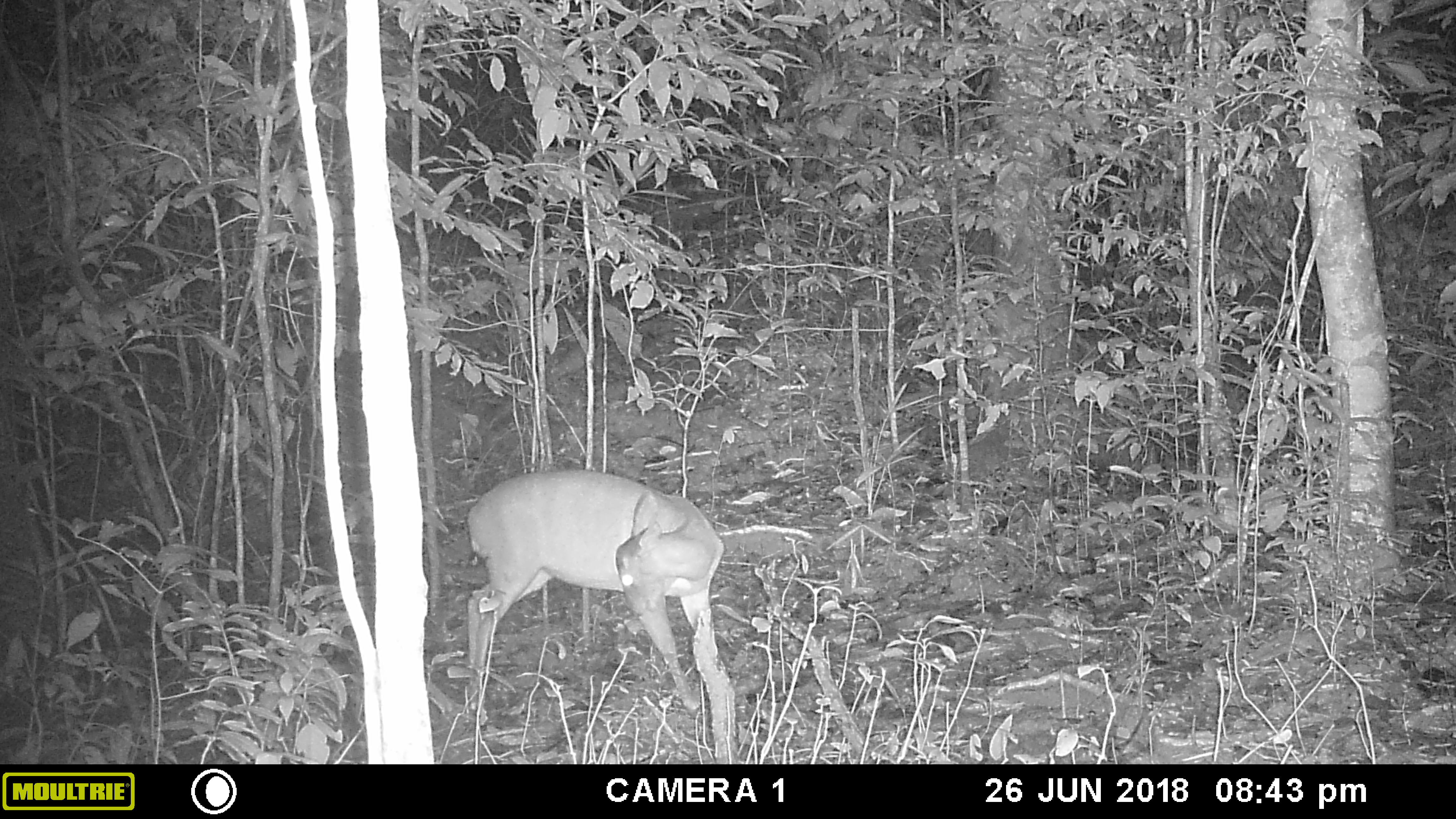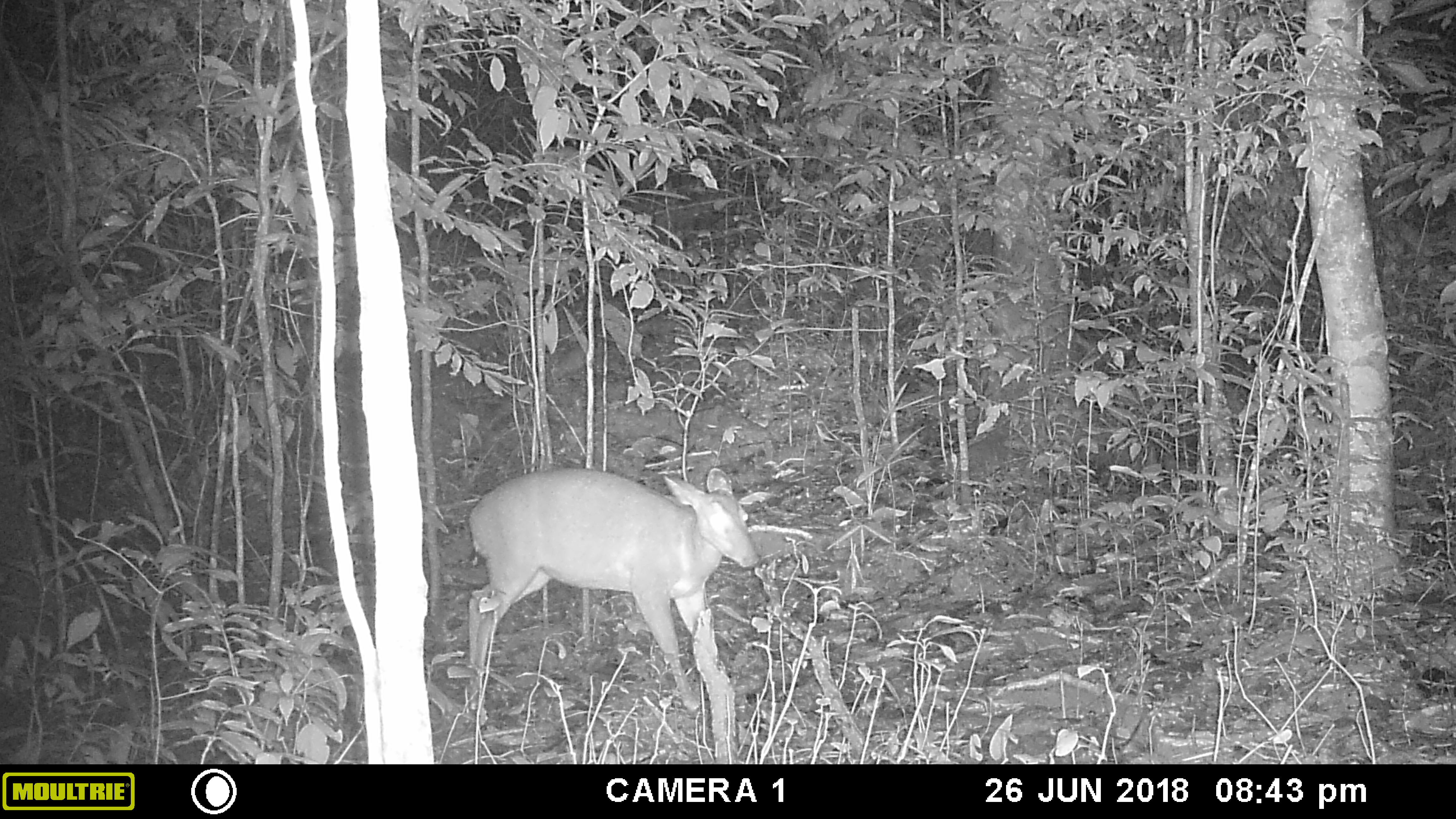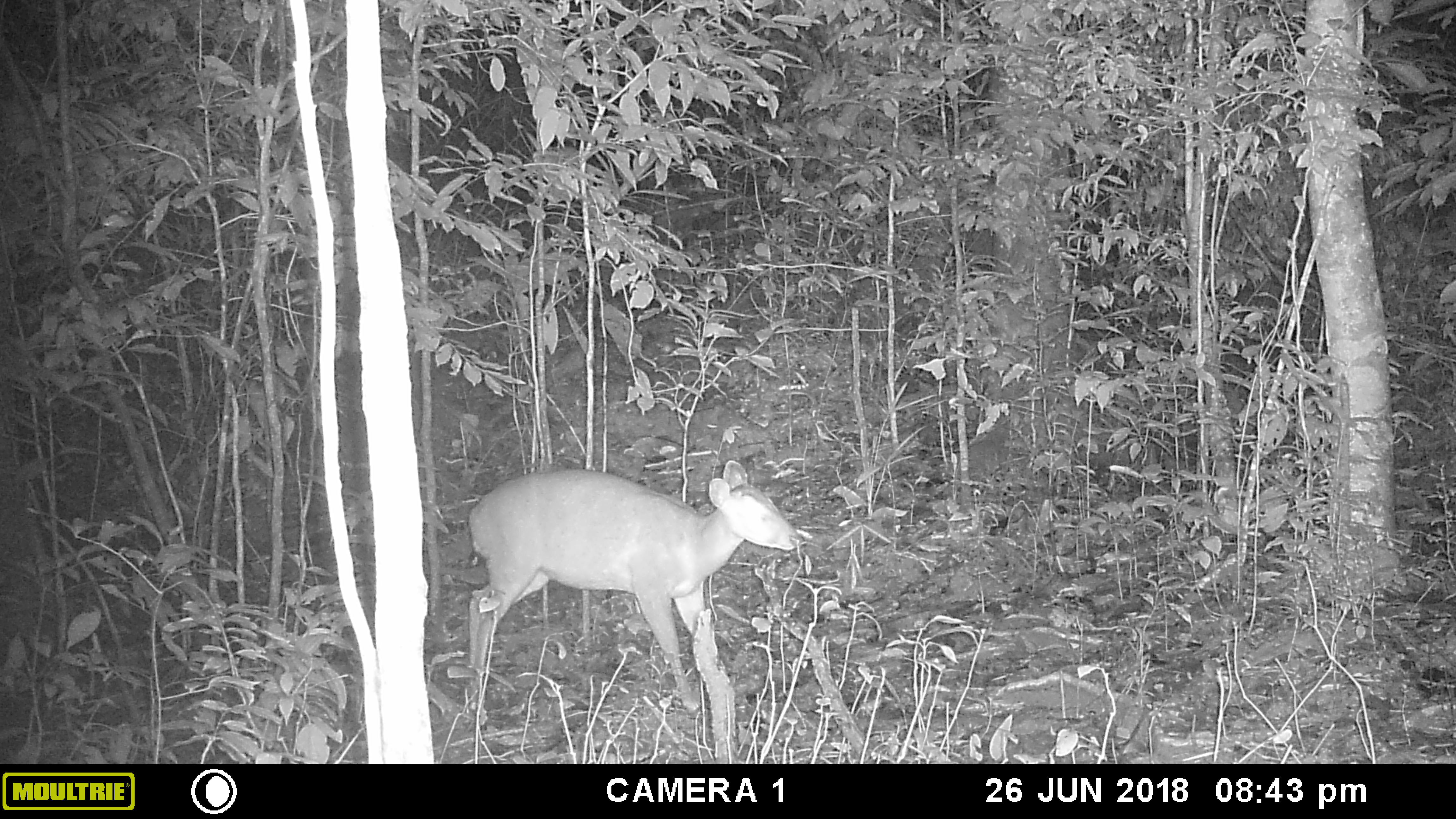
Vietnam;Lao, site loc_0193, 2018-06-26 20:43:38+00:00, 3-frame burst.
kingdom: Animalia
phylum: Chordata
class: Mammalia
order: Artiodactyla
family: Cervidae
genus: Muntiacus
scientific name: Muntiacus vuquangensis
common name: large-antlered muntjac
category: large antlered muntjac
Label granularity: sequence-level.